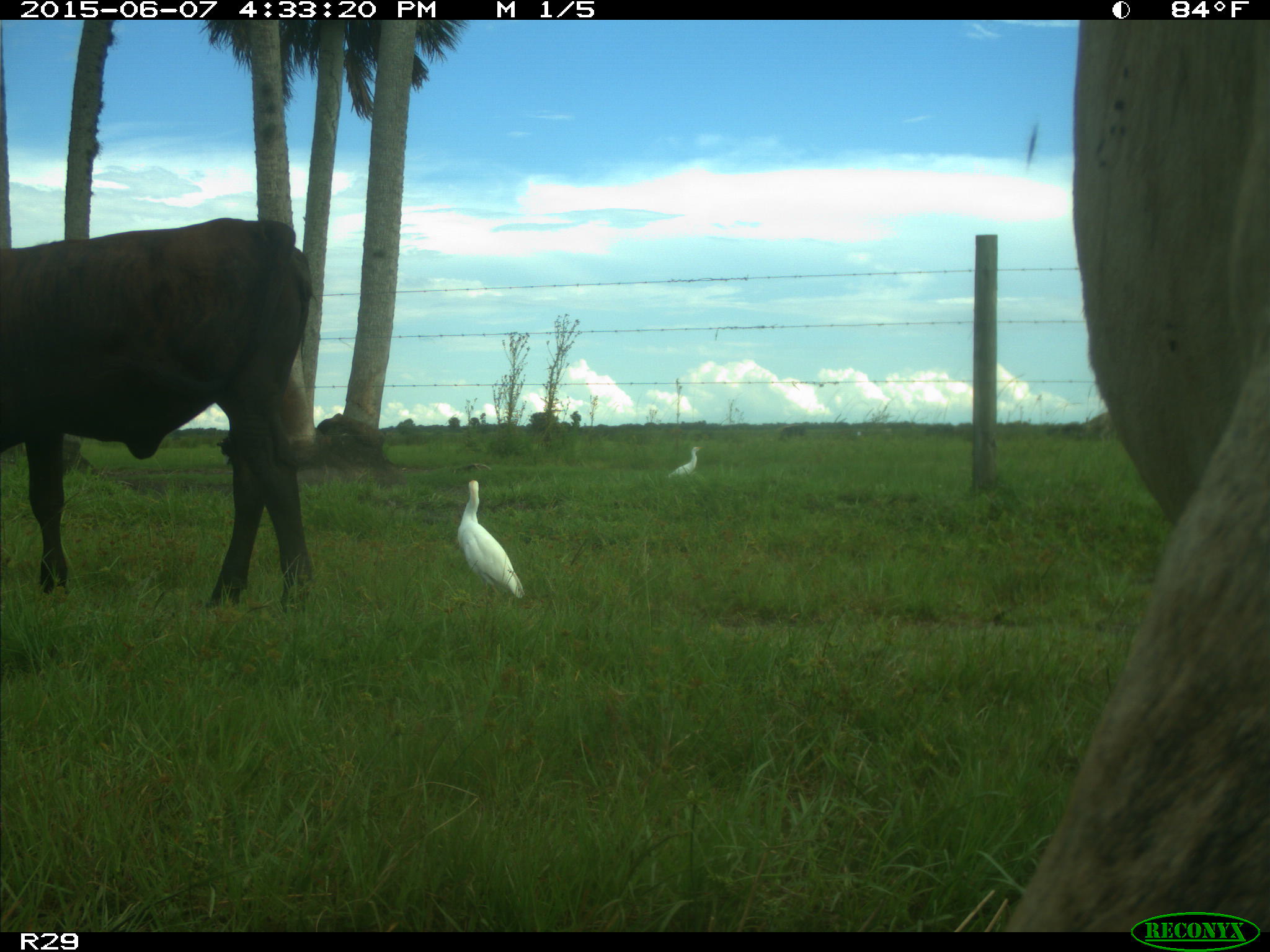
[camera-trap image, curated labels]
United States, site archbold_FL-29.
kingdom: Animalia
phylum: Chordata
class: Mammalia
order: Artiodactyla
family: Bovidae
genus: Bos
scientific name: Bos taurus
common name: domestic cow